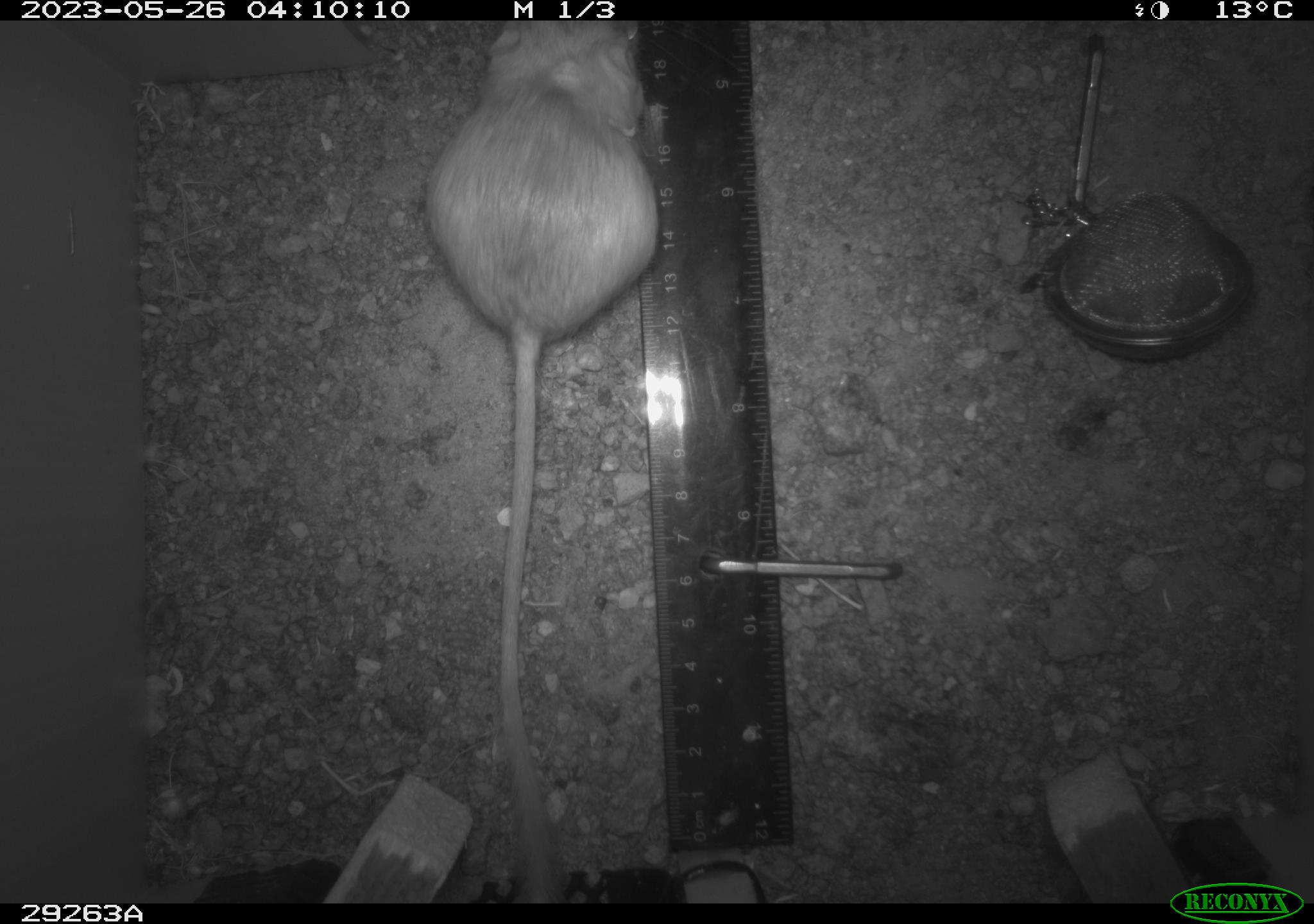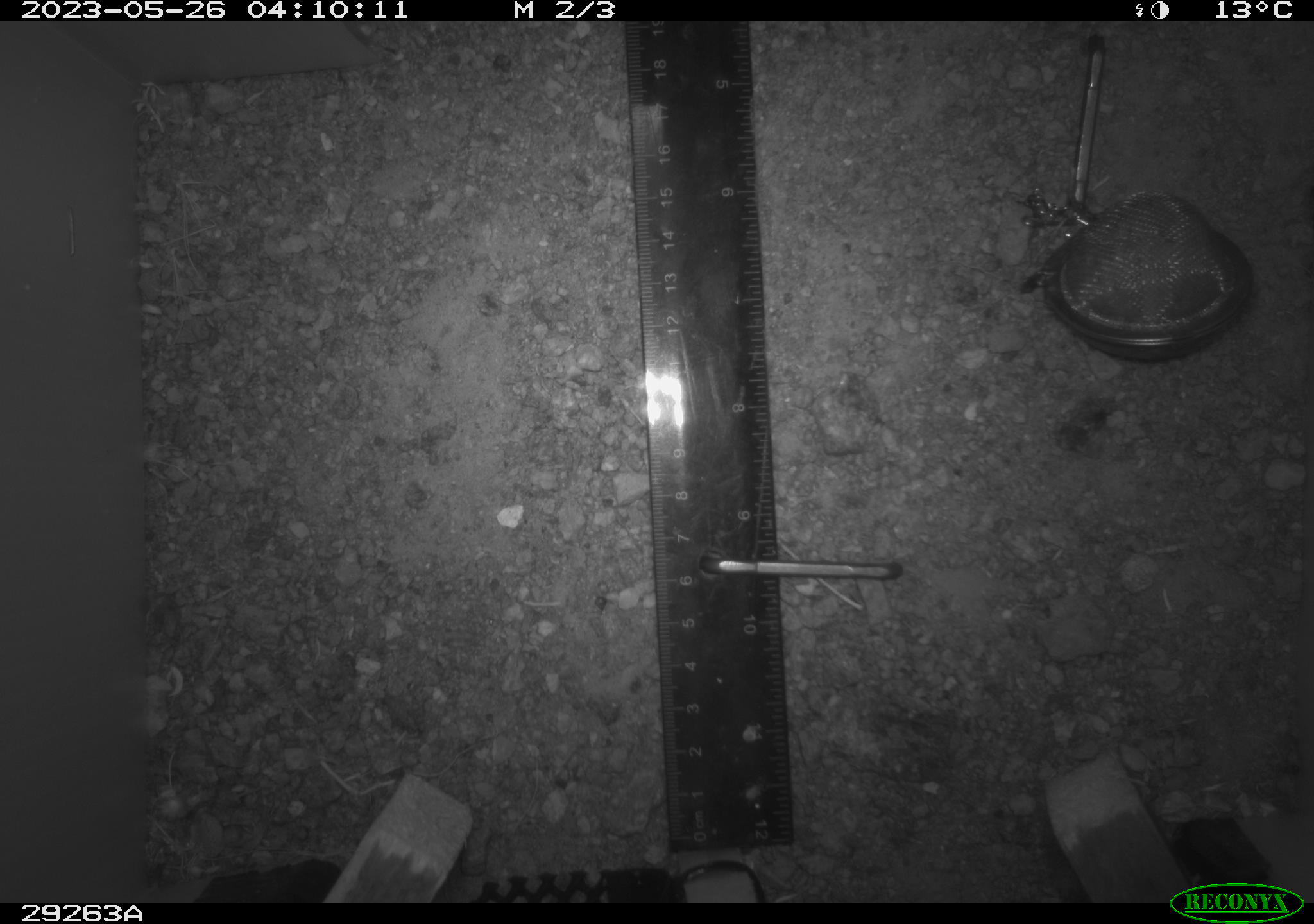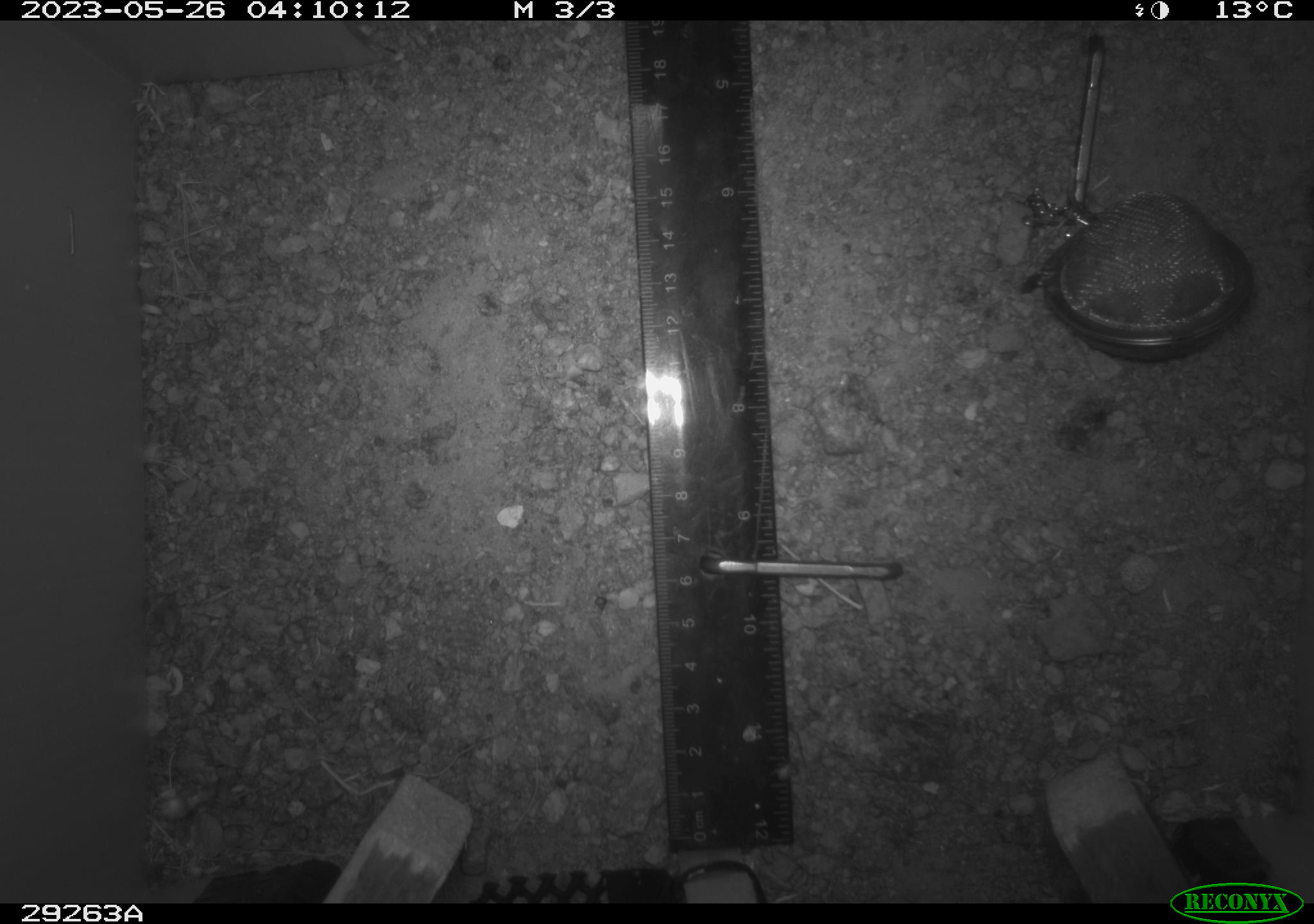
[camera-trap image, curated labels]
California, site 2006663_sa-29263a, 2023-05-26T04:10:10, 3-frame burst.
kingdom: Animalia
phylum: Chordata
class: Mammalia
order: Rodentia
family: Heteromyidae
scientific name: Heteromyidae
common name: kangaroo rats and pocket mice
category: heteromyidae family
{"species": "heteromyidae family (kangaroo rats and pocket mice) (Heteromyidae)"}